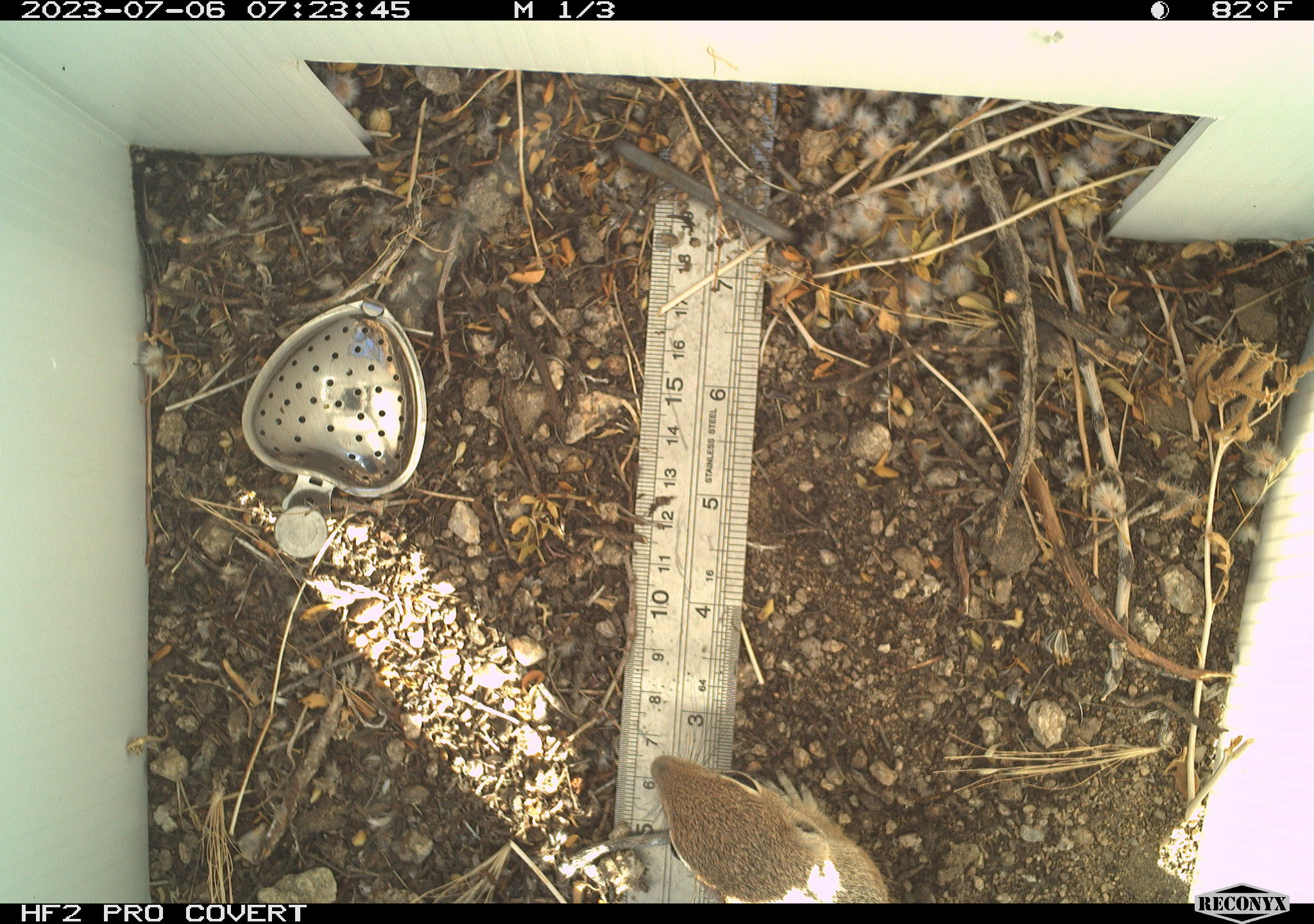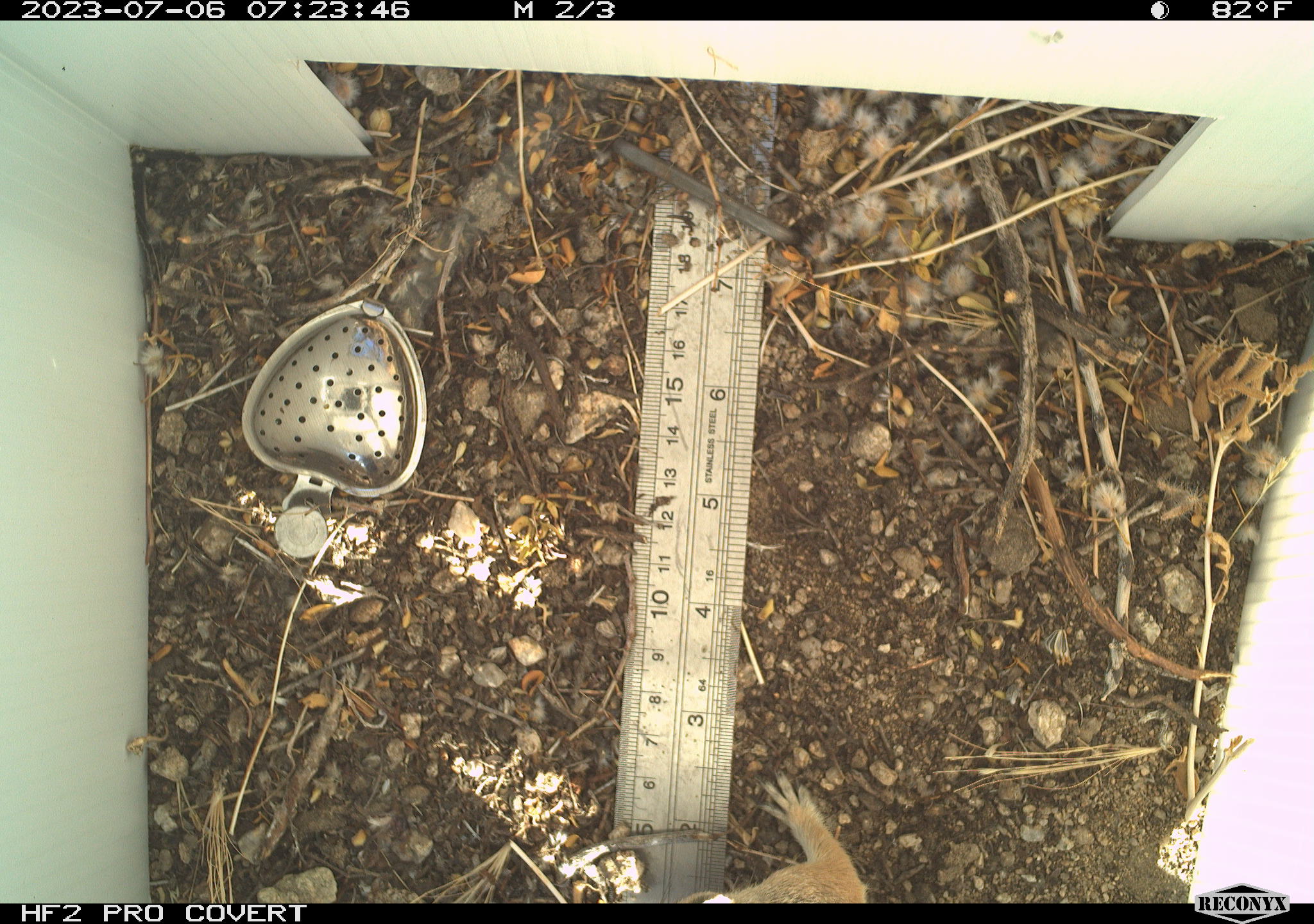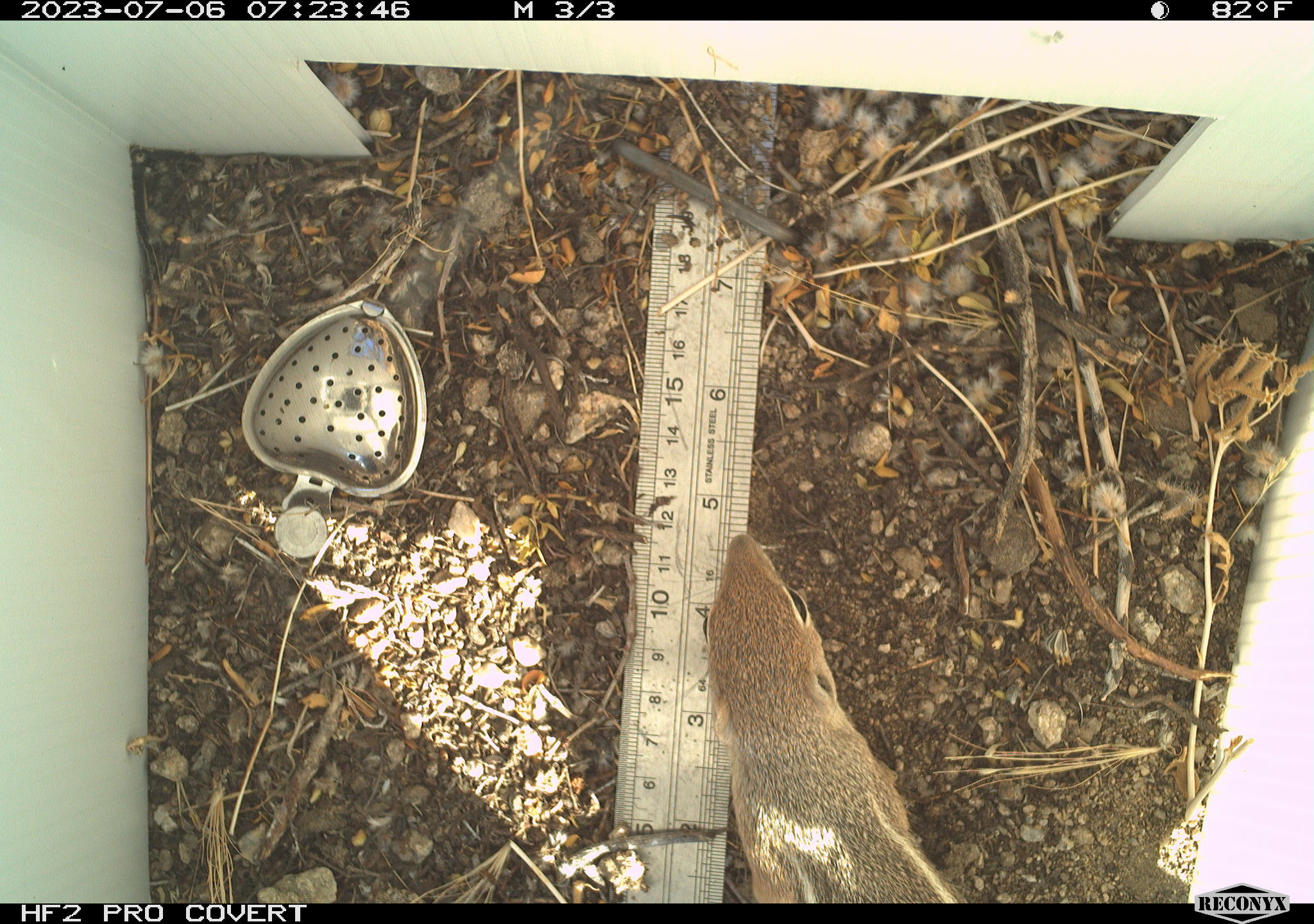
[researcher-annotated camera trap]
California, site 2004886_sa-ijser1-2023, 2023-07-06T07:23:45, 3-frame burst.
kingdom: Animalia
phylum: Chordata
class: Mammalia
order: Rodentia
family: Sciuridae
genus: Ammospermophilus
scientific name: Ammospermophilus leucurus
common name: white-tailed antelope squirrel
White-tailed antelope squirrel (Ammospermophilus leucurus).